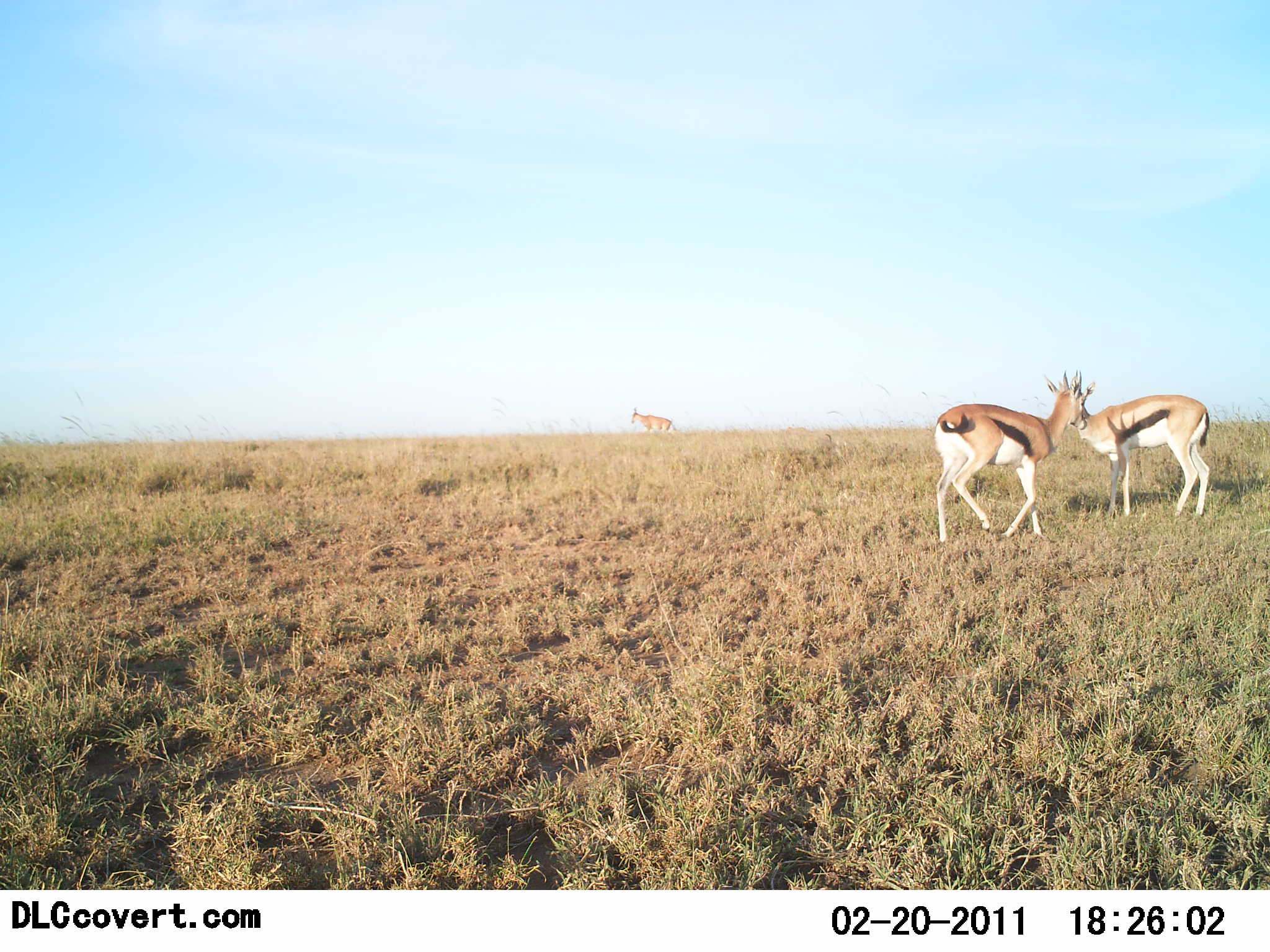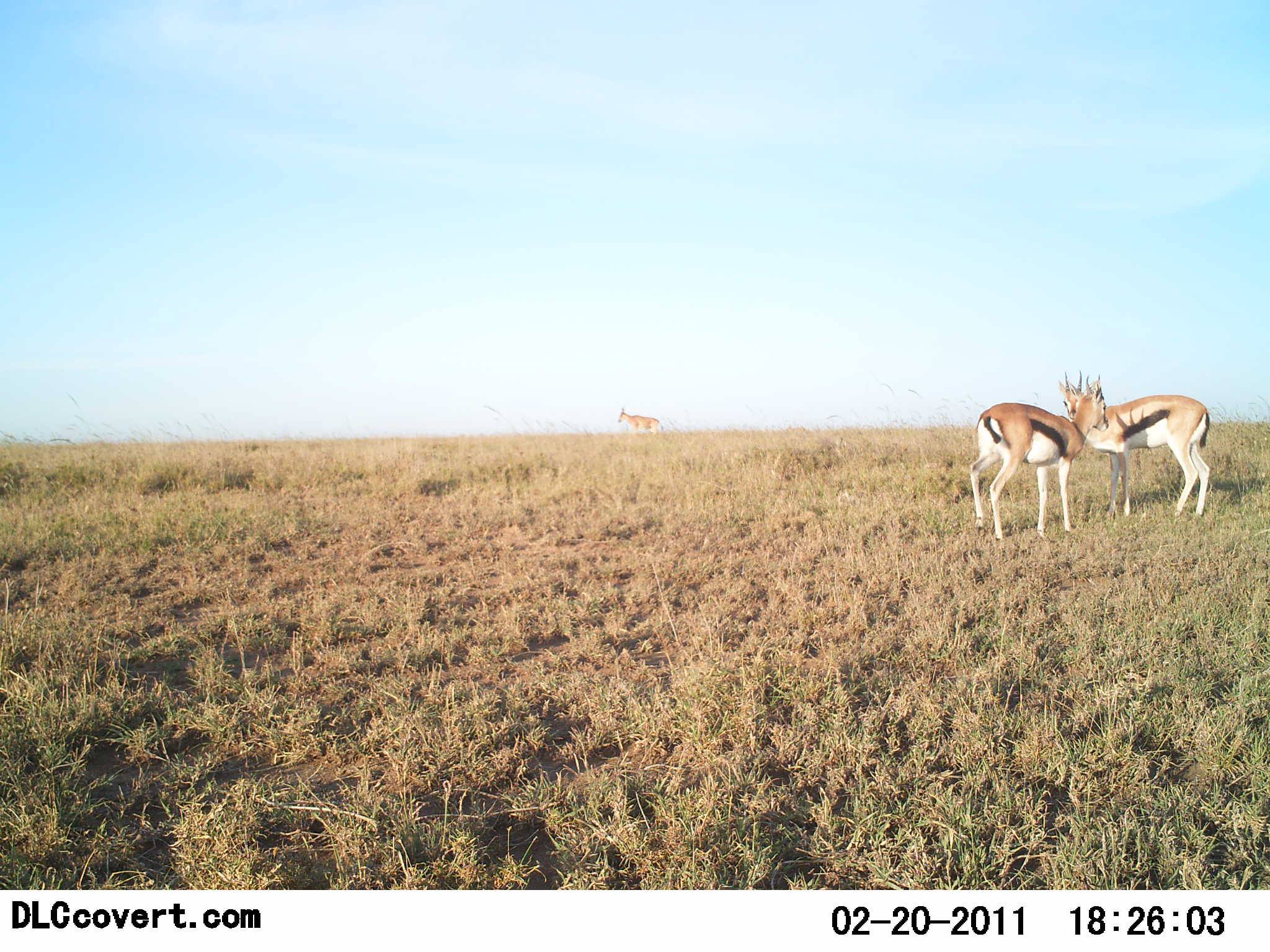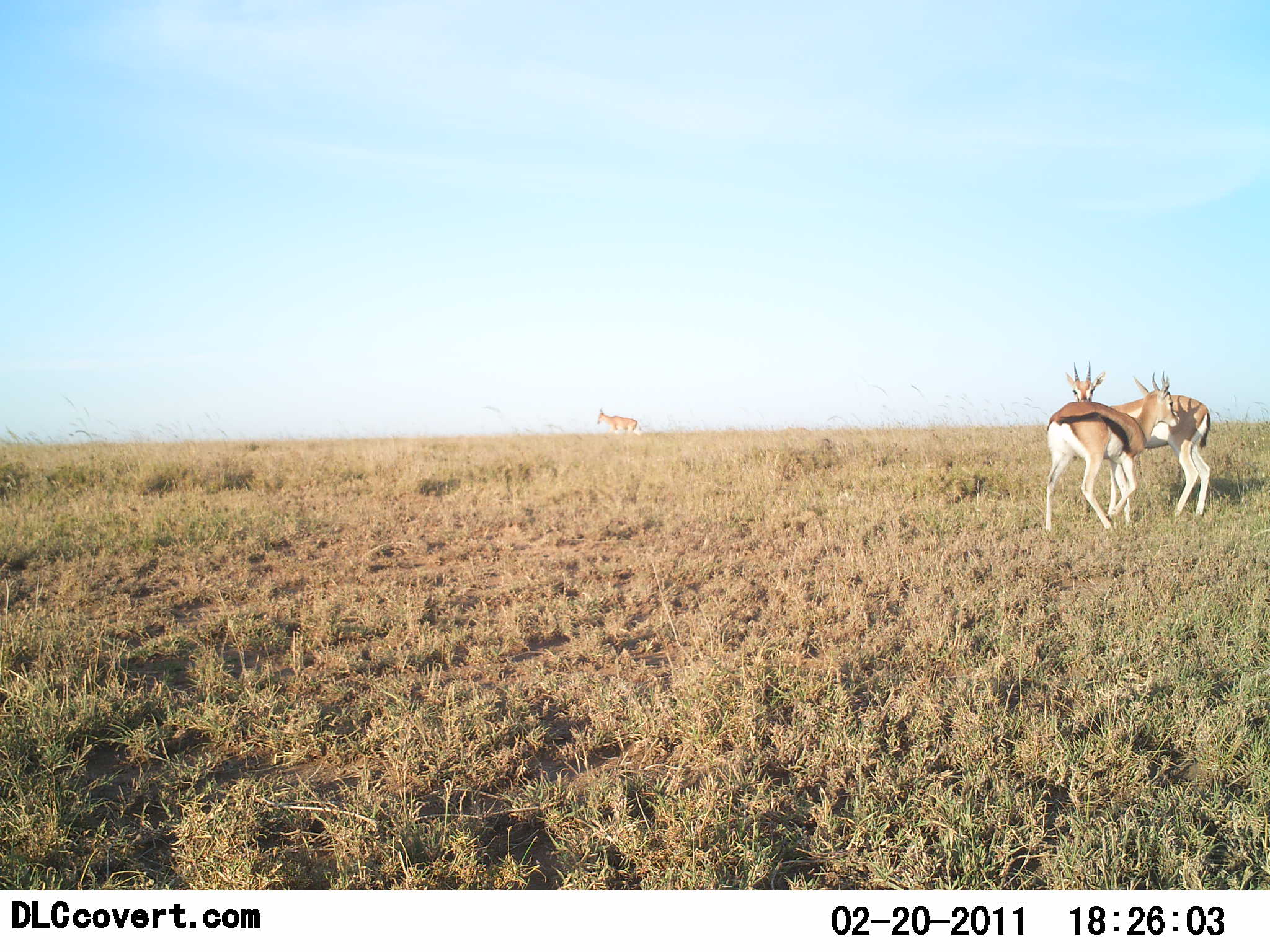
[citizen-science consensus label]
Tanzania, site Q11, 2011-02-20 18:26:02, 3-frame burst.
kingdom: Animalia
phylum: Chordata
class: Mammalia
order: Artiodactyla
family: Bovidae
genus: Eudorcas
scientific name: Eudorcas thomsonii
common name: thomson's gazelle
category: gazellethomsons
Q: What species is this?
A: Gazellethomsons (thomson's gazelle) (Eudorcas thomsonii).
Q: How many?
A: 2.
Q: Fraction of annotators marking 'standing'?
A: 65%.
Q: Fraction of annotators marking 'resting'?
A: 0%.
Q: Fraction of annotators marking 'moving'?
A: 10%.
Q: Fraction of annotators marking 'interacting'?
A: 40%.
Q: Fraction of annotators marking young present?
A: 0%.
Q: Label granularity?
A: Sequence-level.